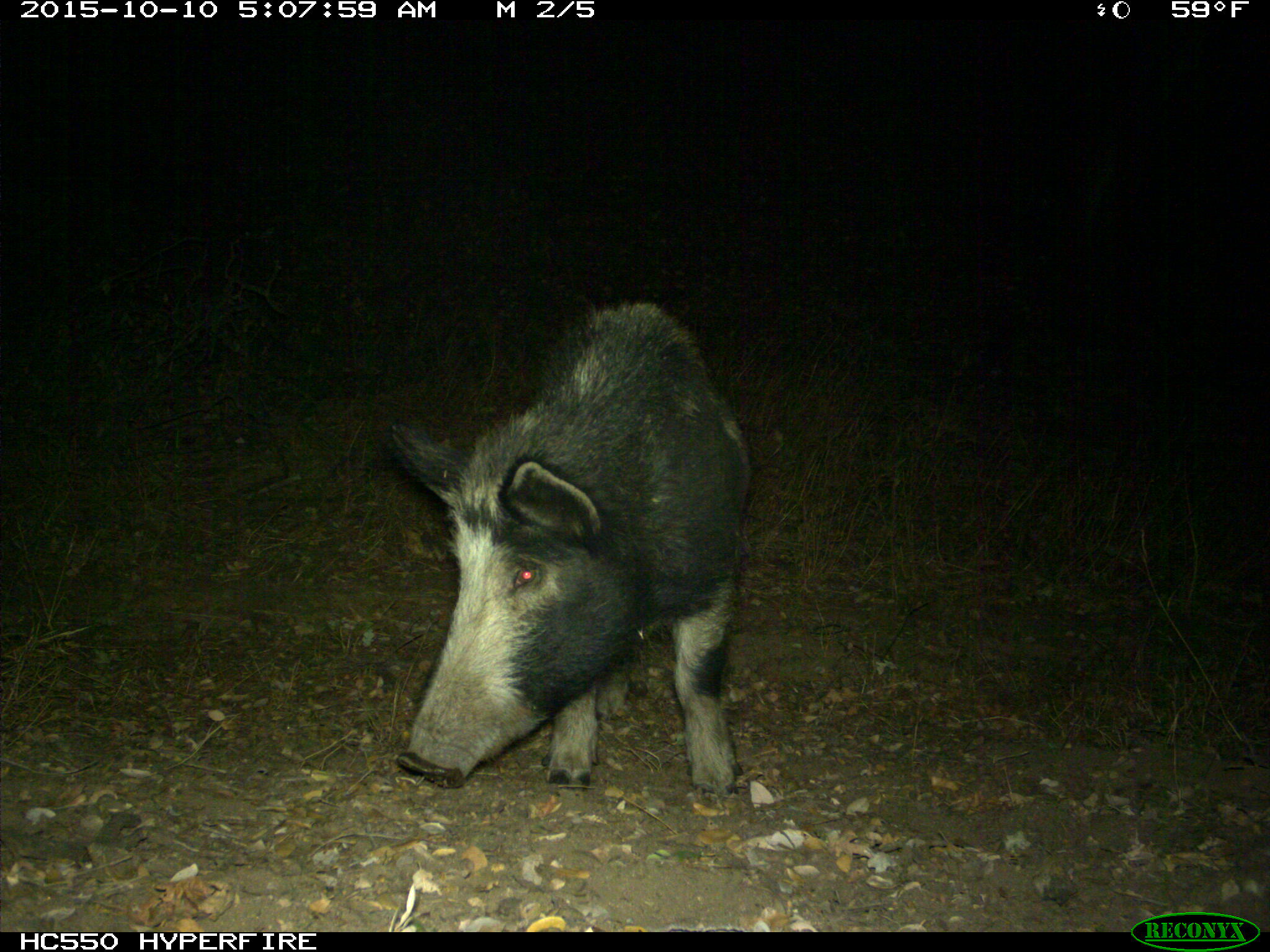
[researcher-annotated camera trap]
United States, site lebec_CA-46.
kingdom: Animalia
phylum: Chordata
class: Mammalia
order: Artiodactyla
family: Suidae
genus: Sus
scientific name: Sus scrofa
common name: wild boar